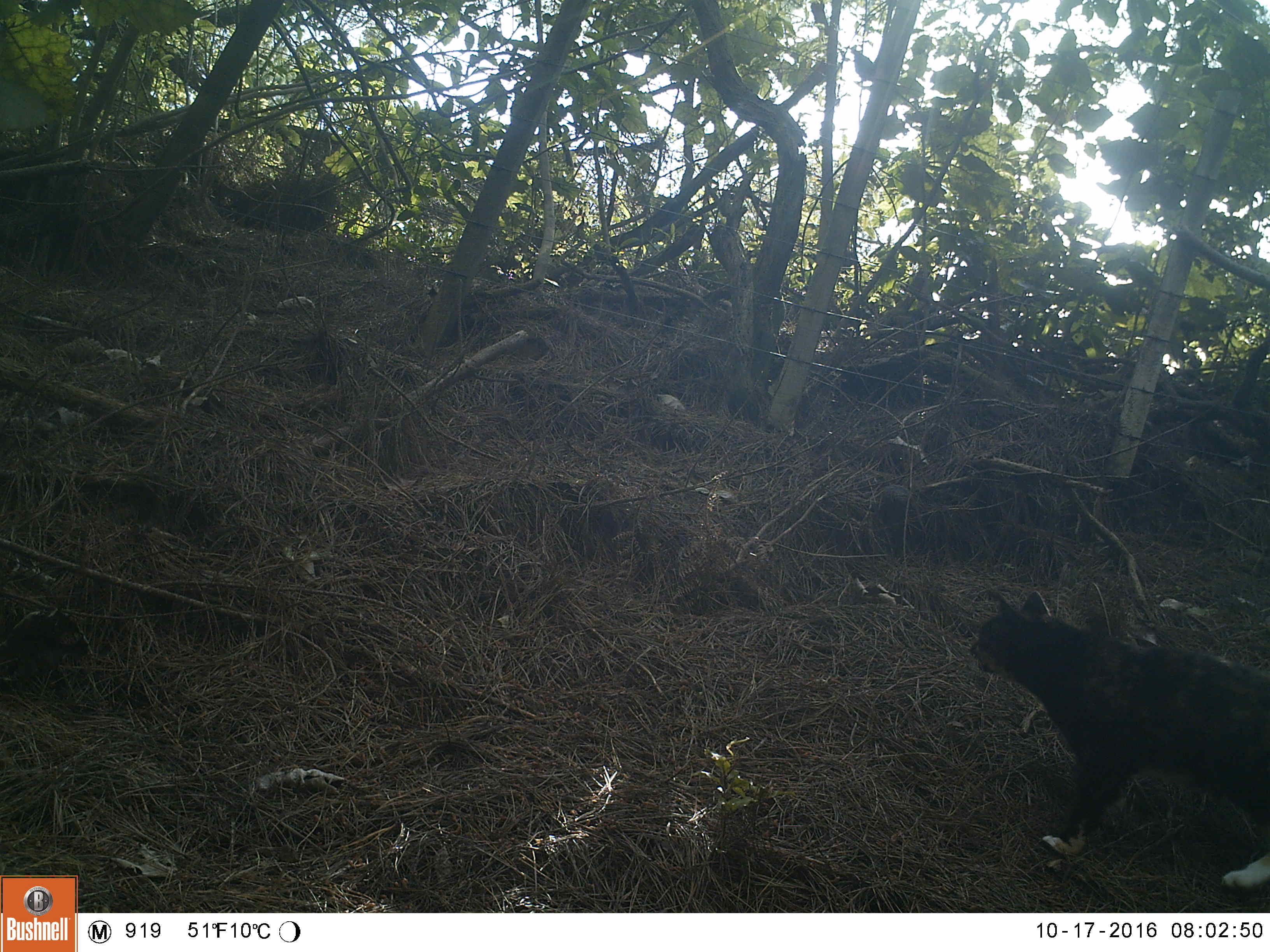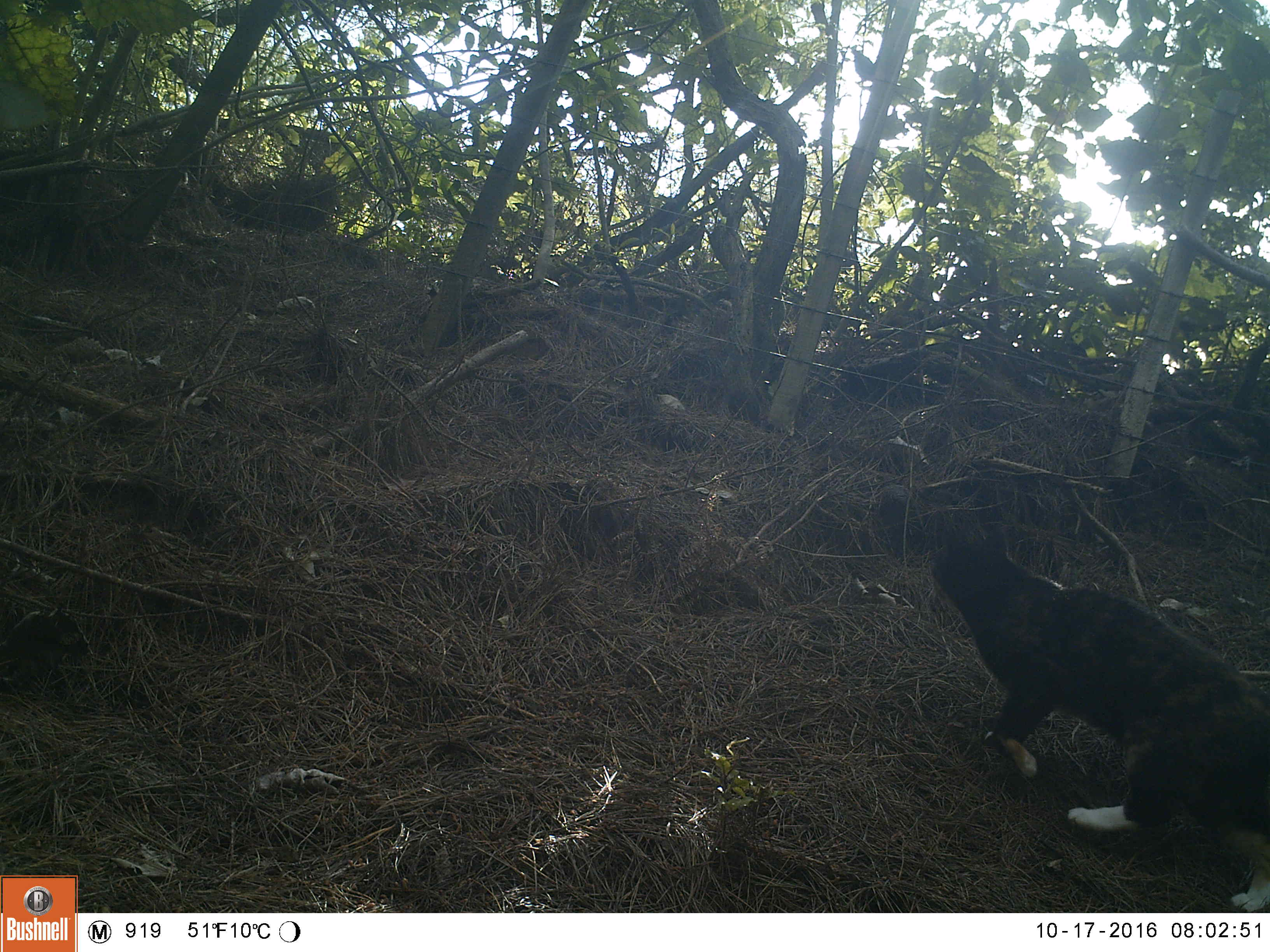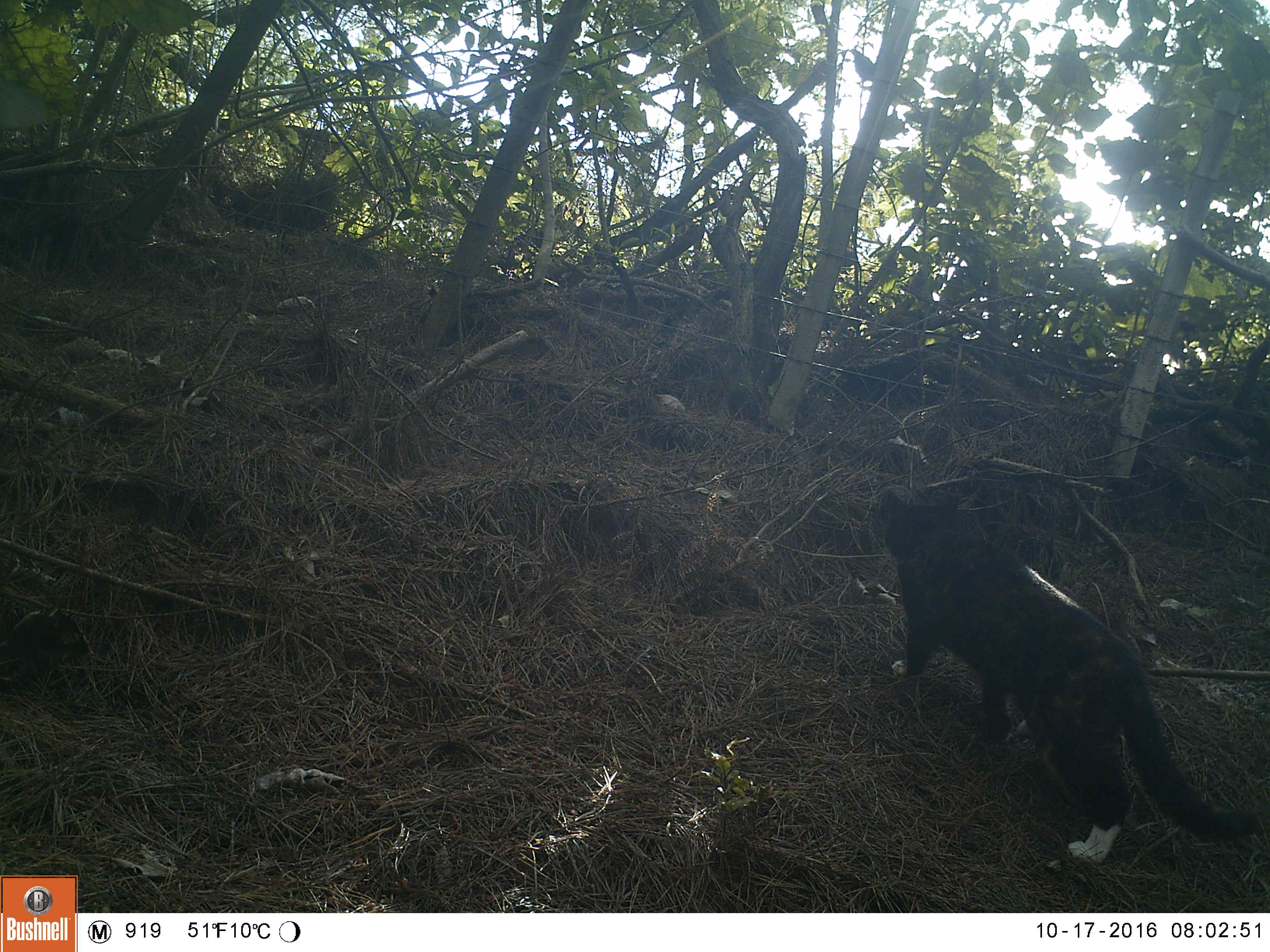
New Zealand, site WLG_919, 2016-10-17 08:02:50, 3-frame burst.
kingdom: Animalia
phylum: Chordata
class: Mammalia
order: Carnivora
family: Felidae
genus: Felis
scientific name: Felis catus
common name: domestic cat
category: cat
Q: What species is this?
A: Cat (domestic cat) (Felis catus).